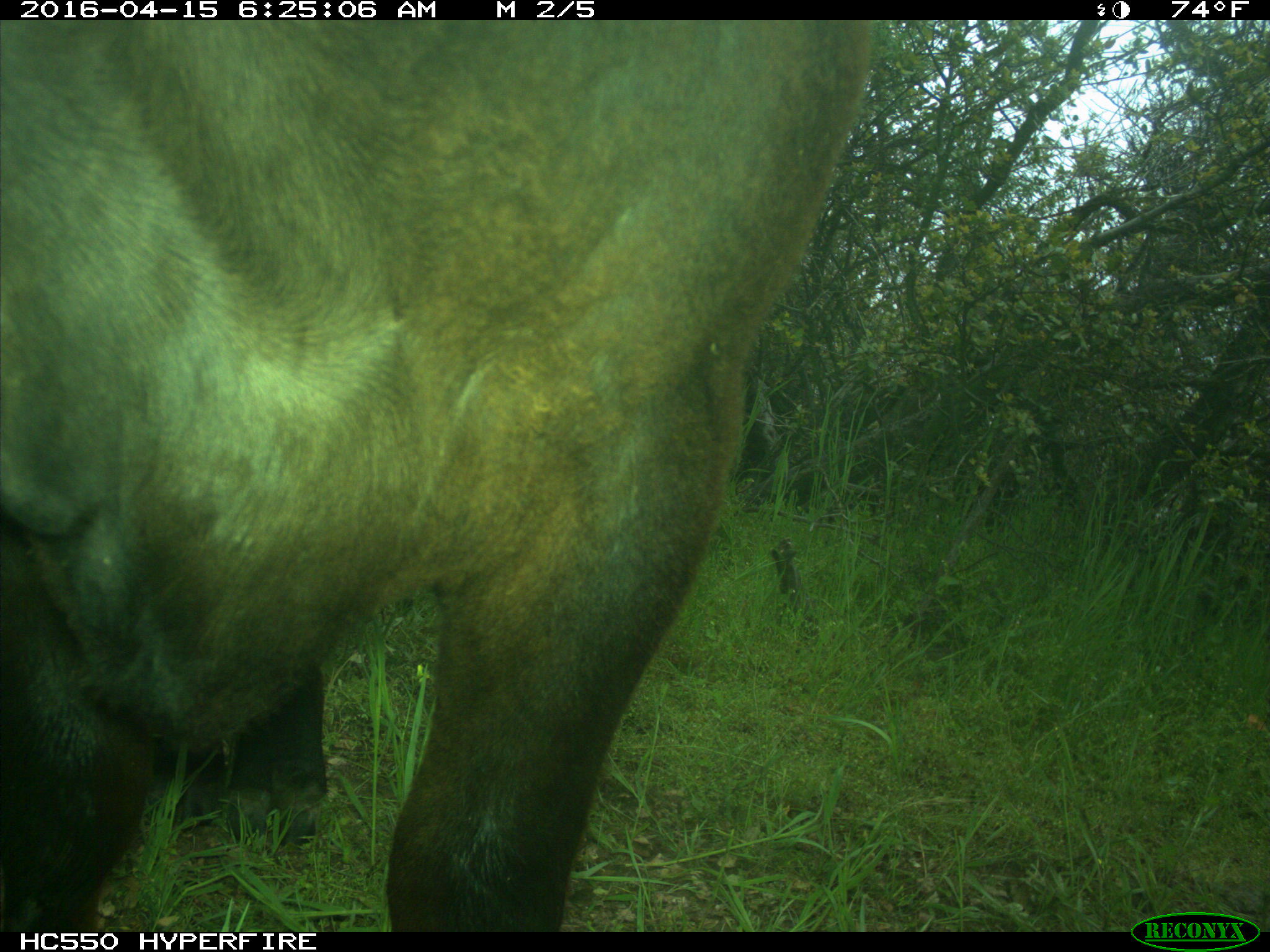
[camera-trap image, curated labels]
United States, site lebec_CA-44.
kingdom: Animalia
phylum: Chordata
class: Mammalia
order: Artiodactyla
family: Bovidae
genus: Bos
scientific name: Bos taurus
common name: domestic cow